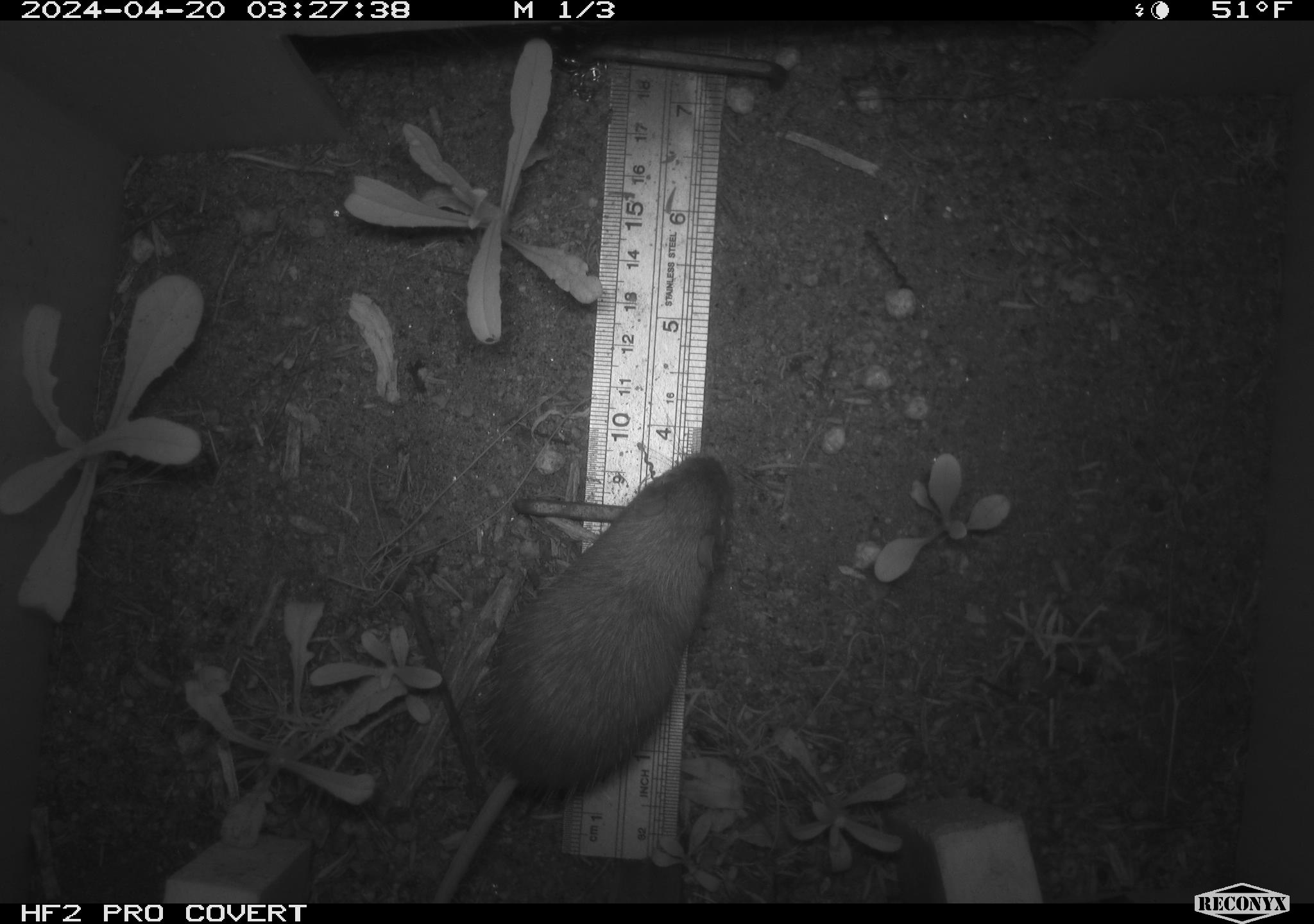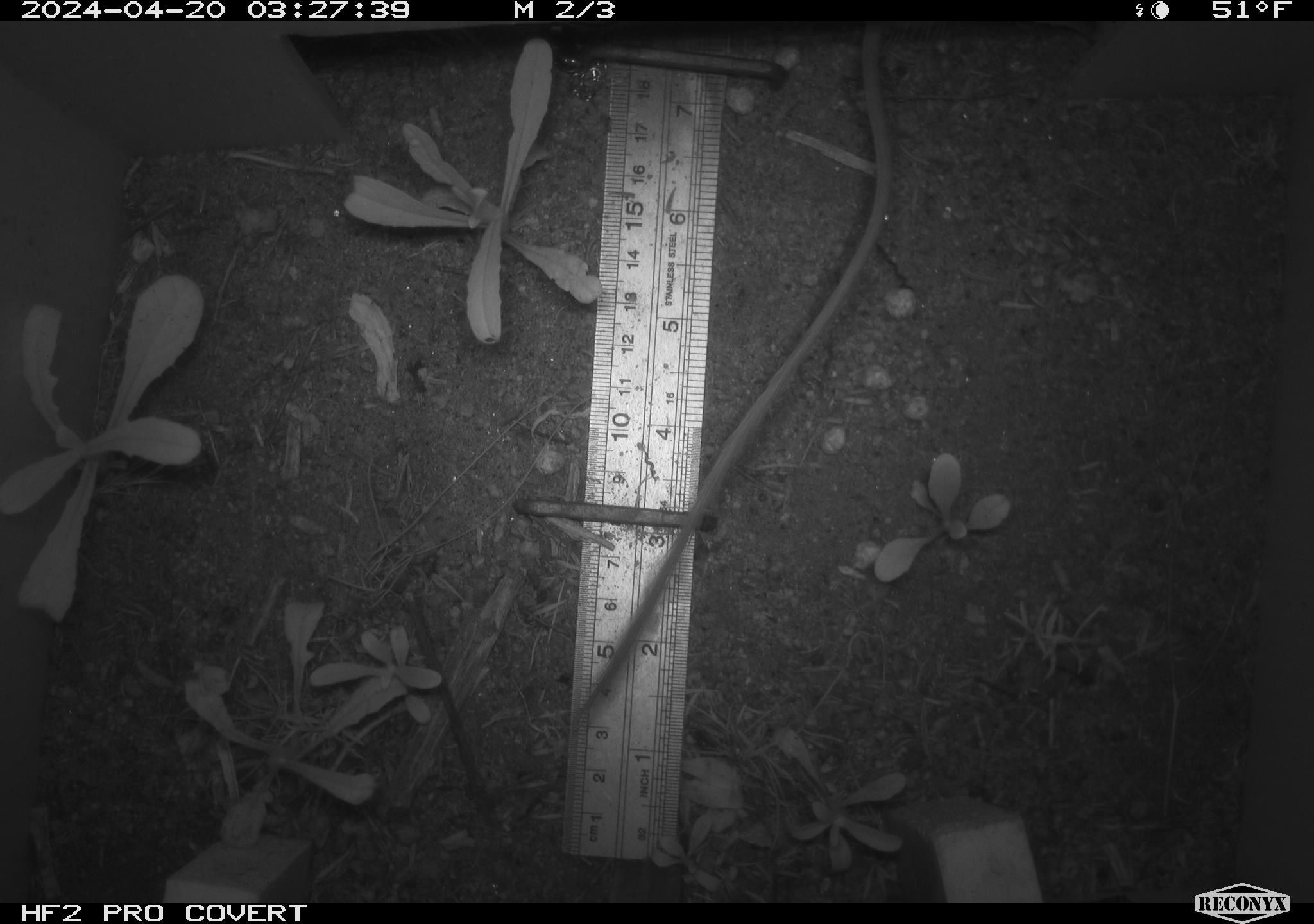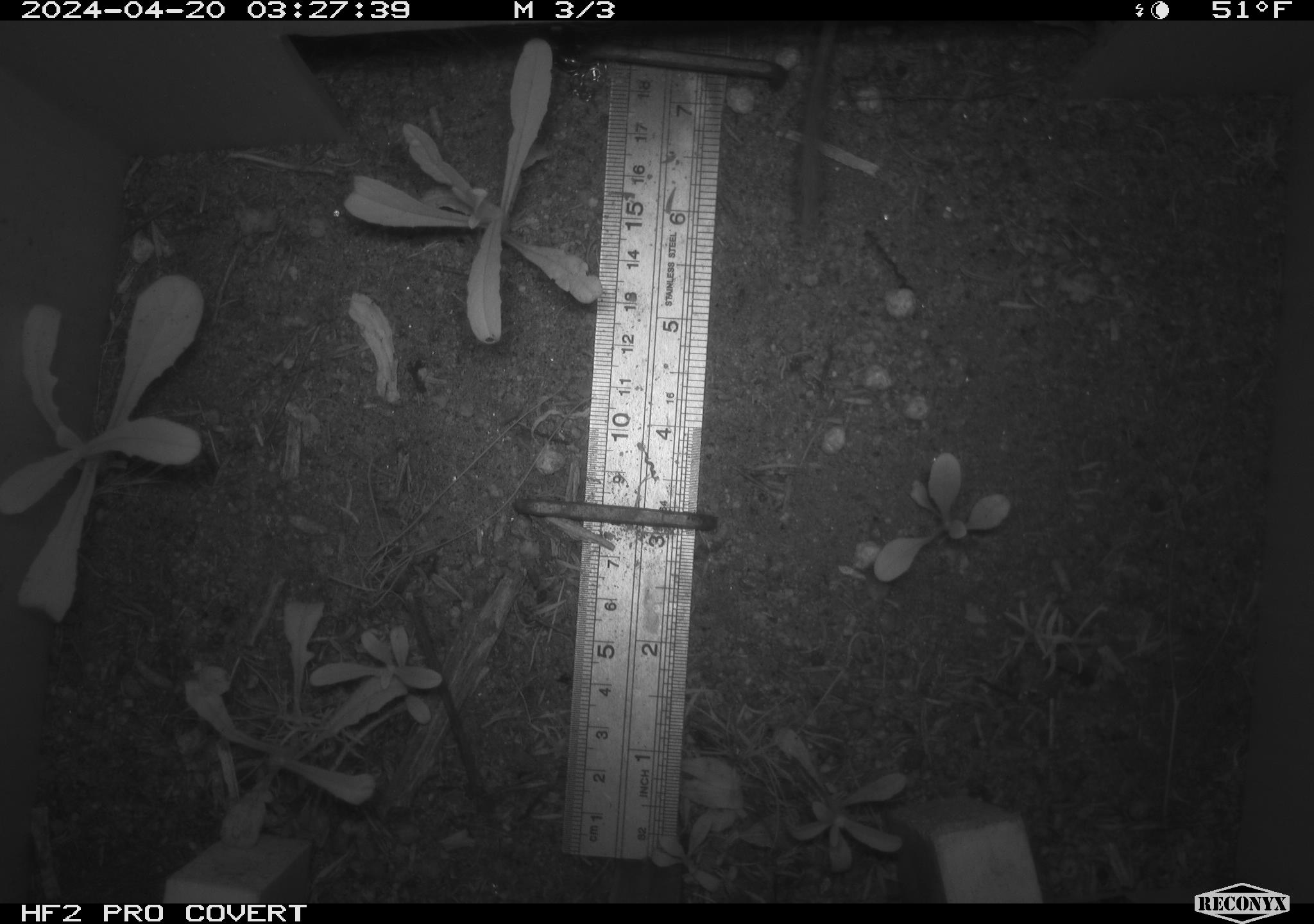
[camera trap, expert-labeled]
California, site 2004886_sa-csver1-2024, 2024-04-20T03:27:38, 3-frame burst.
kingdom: Animalia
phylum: Chordata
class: Mammalia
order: Rodentia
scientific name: Rodentia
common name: rodent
Rodent (Rodentia).